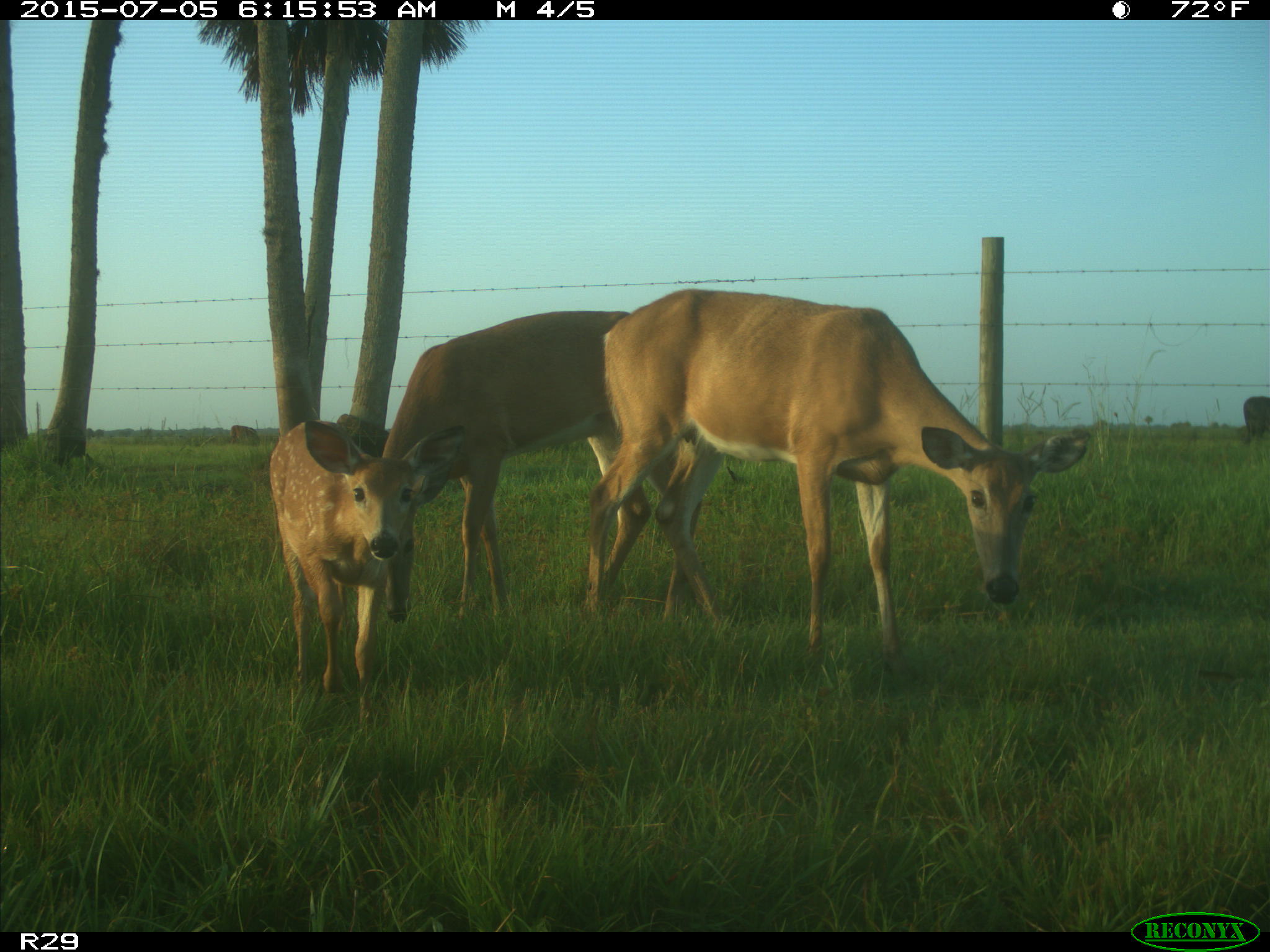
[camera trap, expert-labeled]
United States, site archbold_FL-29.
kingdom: Animalia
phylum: Chordata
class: Mammalia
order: Artiodactyla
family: Bovidae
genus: Bos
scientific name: Bos taurus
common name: domestic cow